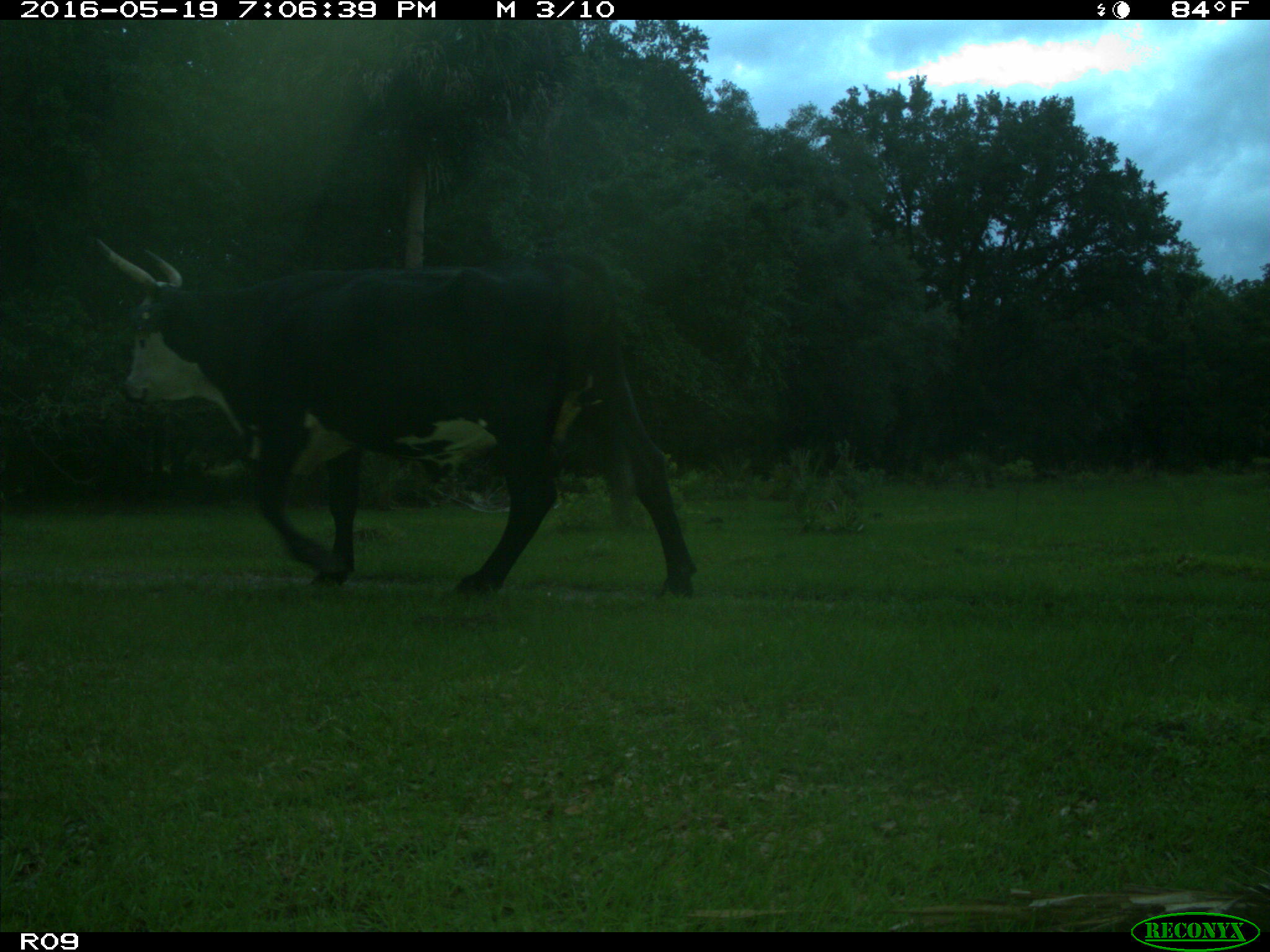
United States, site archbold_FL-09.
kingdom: Animalia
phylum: Chordata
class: Mammalia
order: Artiodactyla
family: Bovidae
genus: Bos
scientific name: Bos taurus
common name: domestic cow